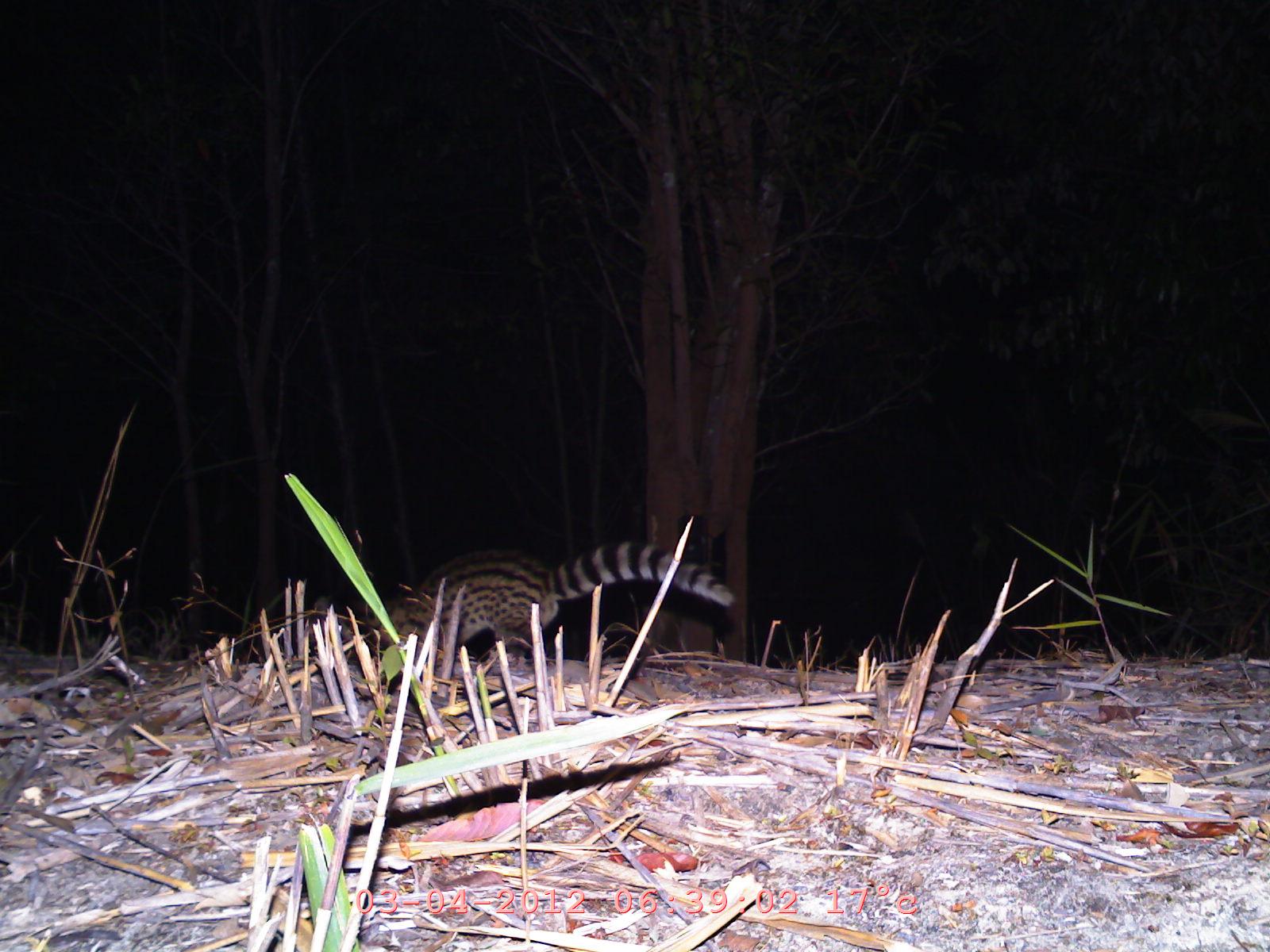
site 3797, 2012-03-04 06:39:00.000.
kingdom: Animalia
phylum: Chordata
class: Mammalia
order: Carnivora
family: Viverridae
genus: Viverricula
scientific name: Viverricula indica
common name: small indian civet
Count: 1.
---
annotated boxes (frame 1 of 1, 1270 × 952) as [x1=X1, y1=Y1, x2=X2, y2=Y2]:
viverricula indica: [x1=375, y1=536, x2=732, y2=663]